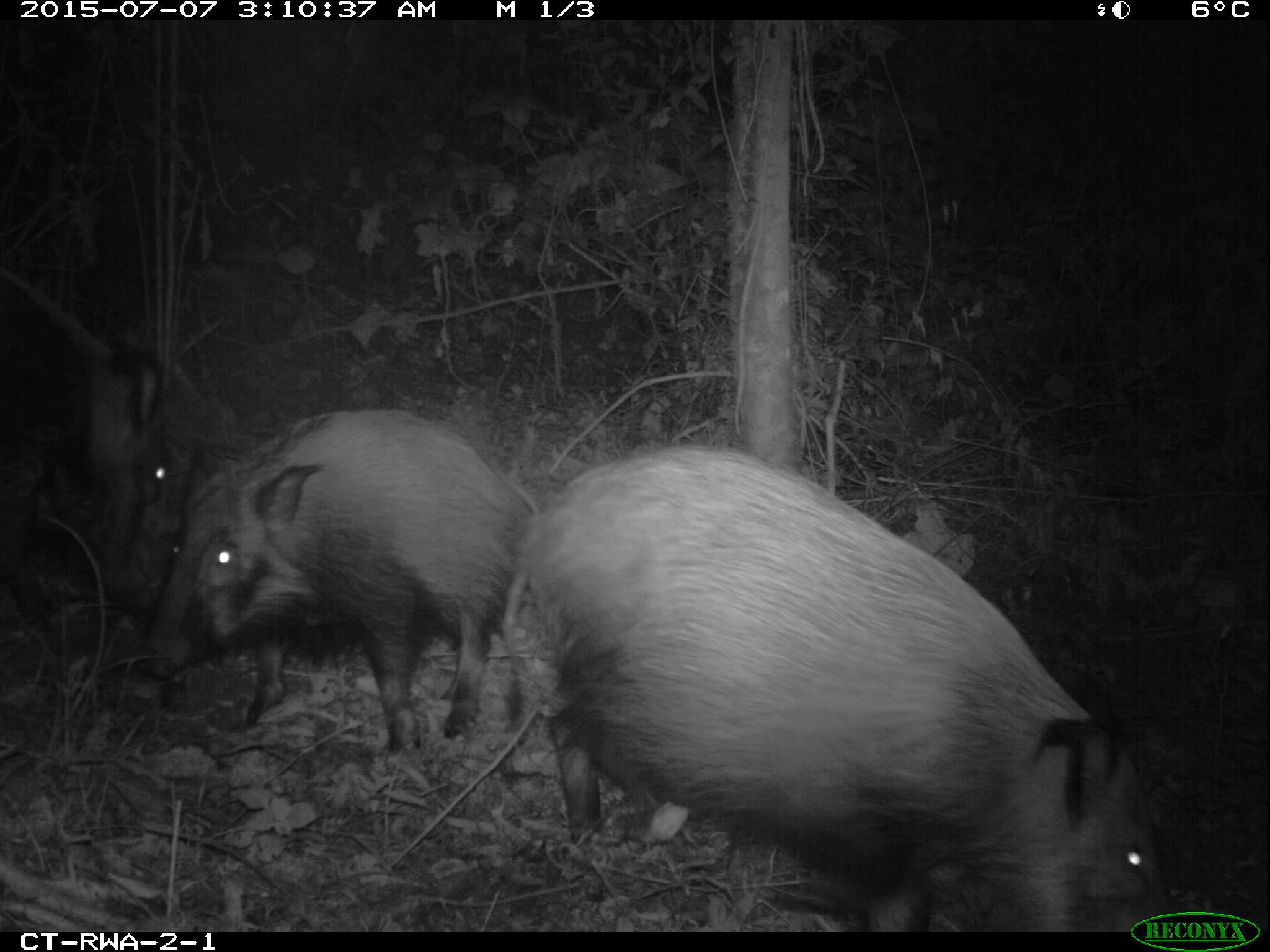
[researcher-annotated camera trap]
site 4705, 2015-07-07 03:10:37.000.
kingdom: Animalia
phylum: Chordata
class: Mammalia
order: Artiodactyla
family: Suidae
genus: Potamochoerus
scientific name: Potamochoerus larvatus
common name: bushpig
Potamochoerus larvatus (bushpig), count 3.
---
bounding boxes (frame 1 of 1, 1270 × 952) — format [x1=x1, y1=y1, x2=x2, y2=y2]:
potamochoerus larvatus: [x1=503, y1=433, x2=1177, y2=931]; [x1=128, y1=401, x2=541, y2=770]; [x1=0, y1=255, x2=177, y2=623]